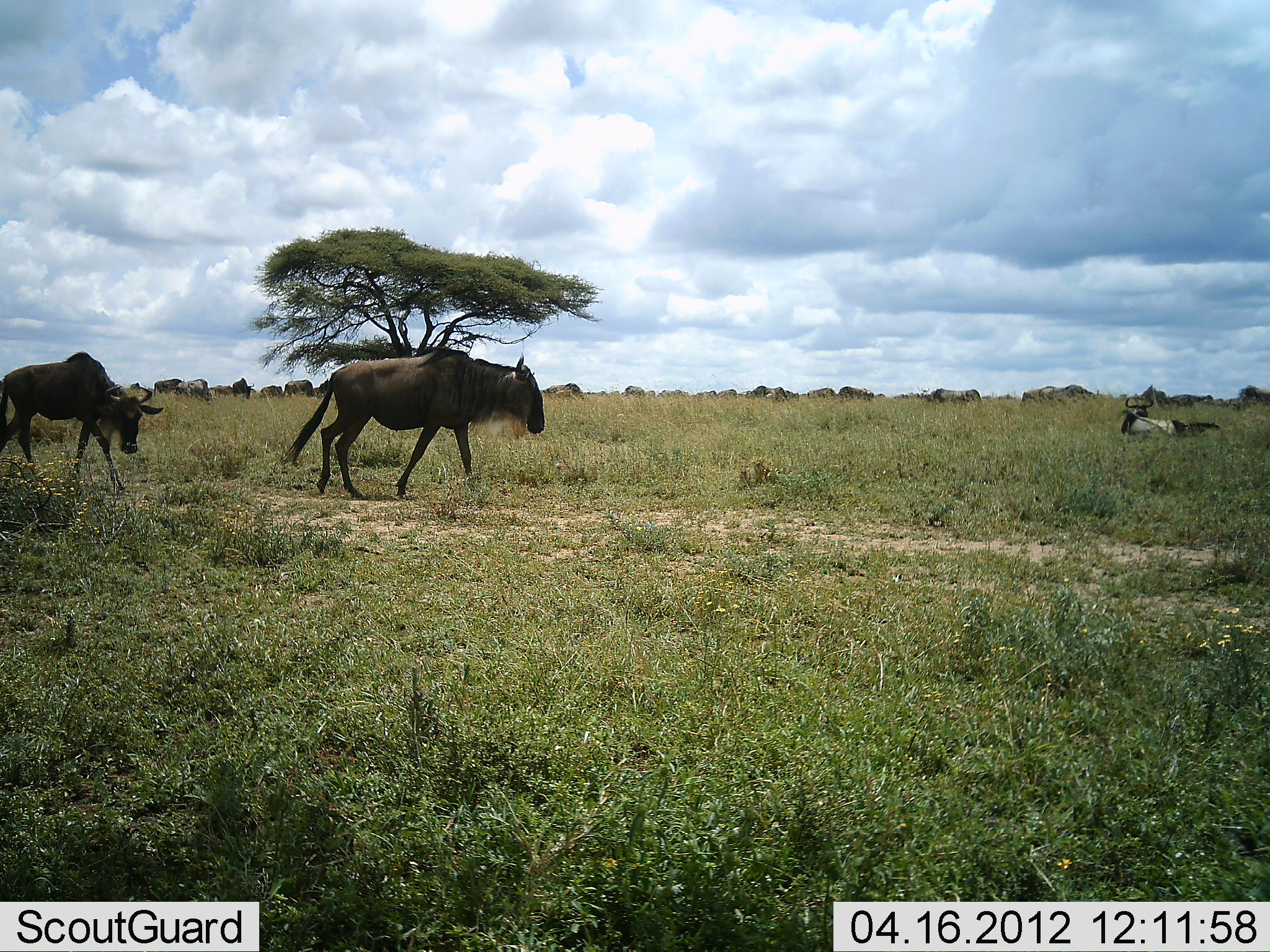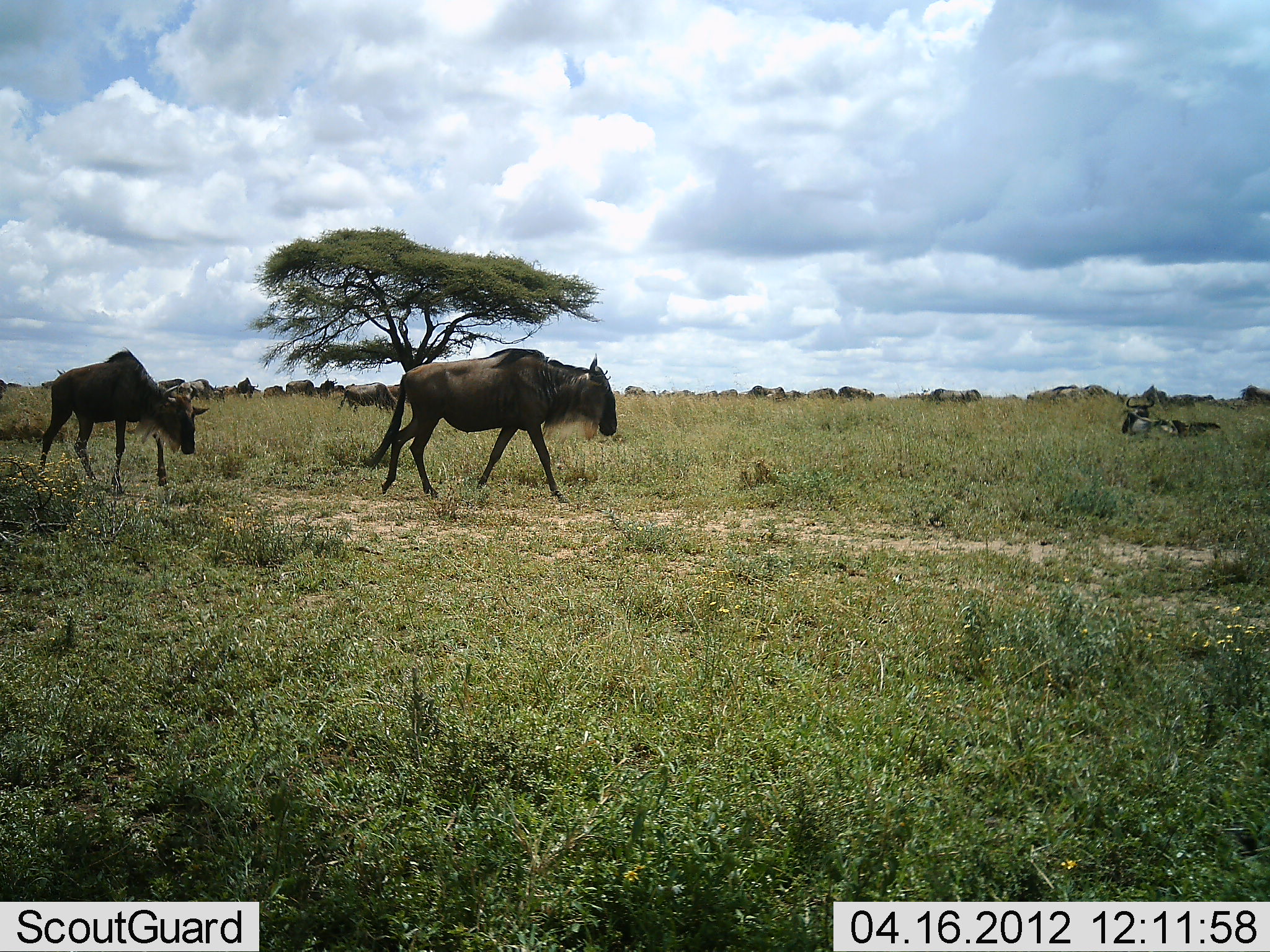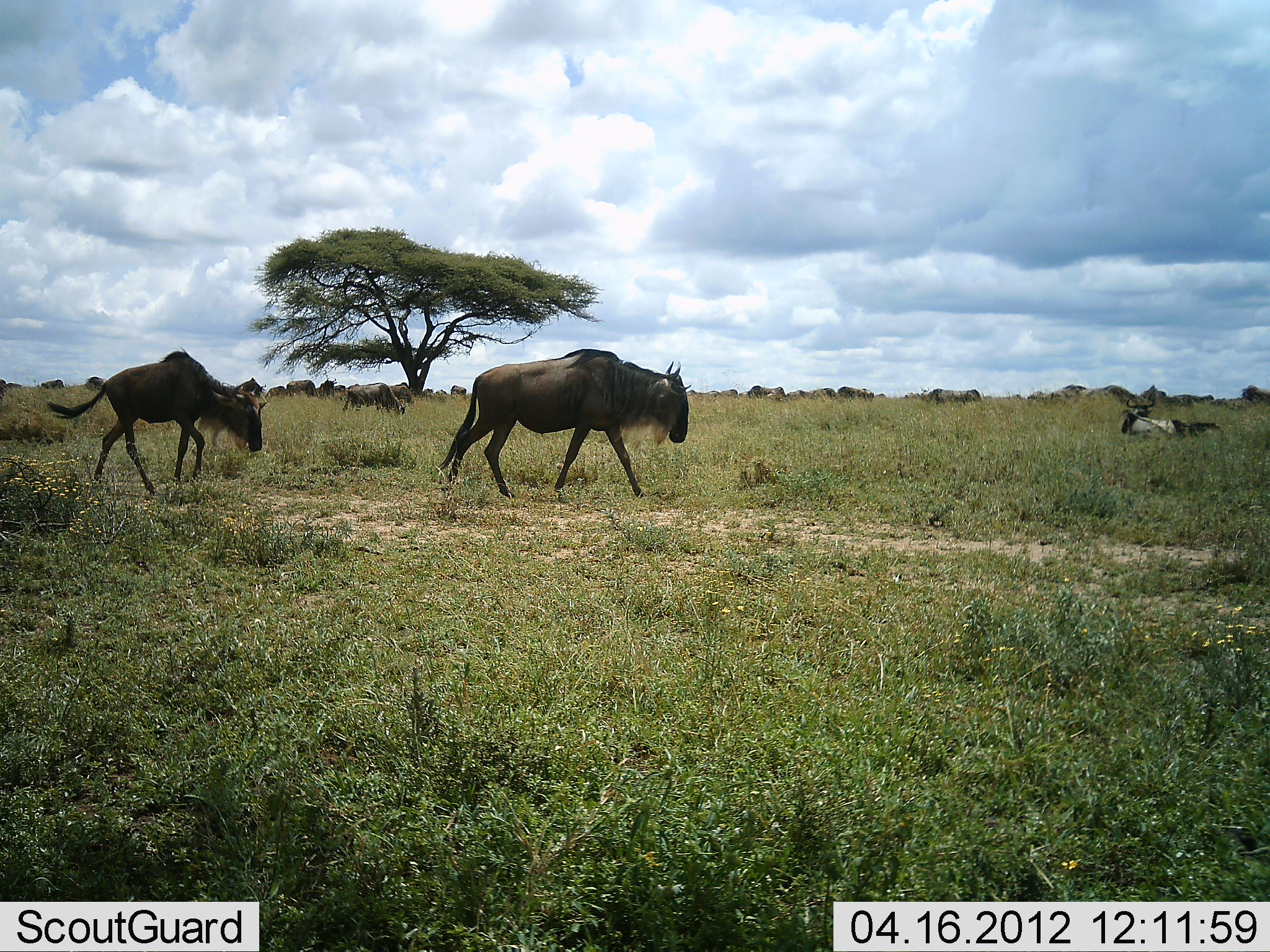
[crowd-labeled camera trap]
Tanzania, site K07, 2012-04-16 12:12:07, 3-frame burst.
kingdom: Animalia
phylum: Chordata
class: Mammalia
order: Artiodactyla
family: Bovidae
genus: Connochaetes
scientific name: Connochaetes taurinus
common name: blue wildebeest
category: wildebeest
Wildebeest (blue wildebeest) (Connochaetes taurinus), count 11-50. Behavior (volunteer vote fractions): standing 41%, resting 53%, moving 100%, interacting 0%. Young present (vote fraction): 0%. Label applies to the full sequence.